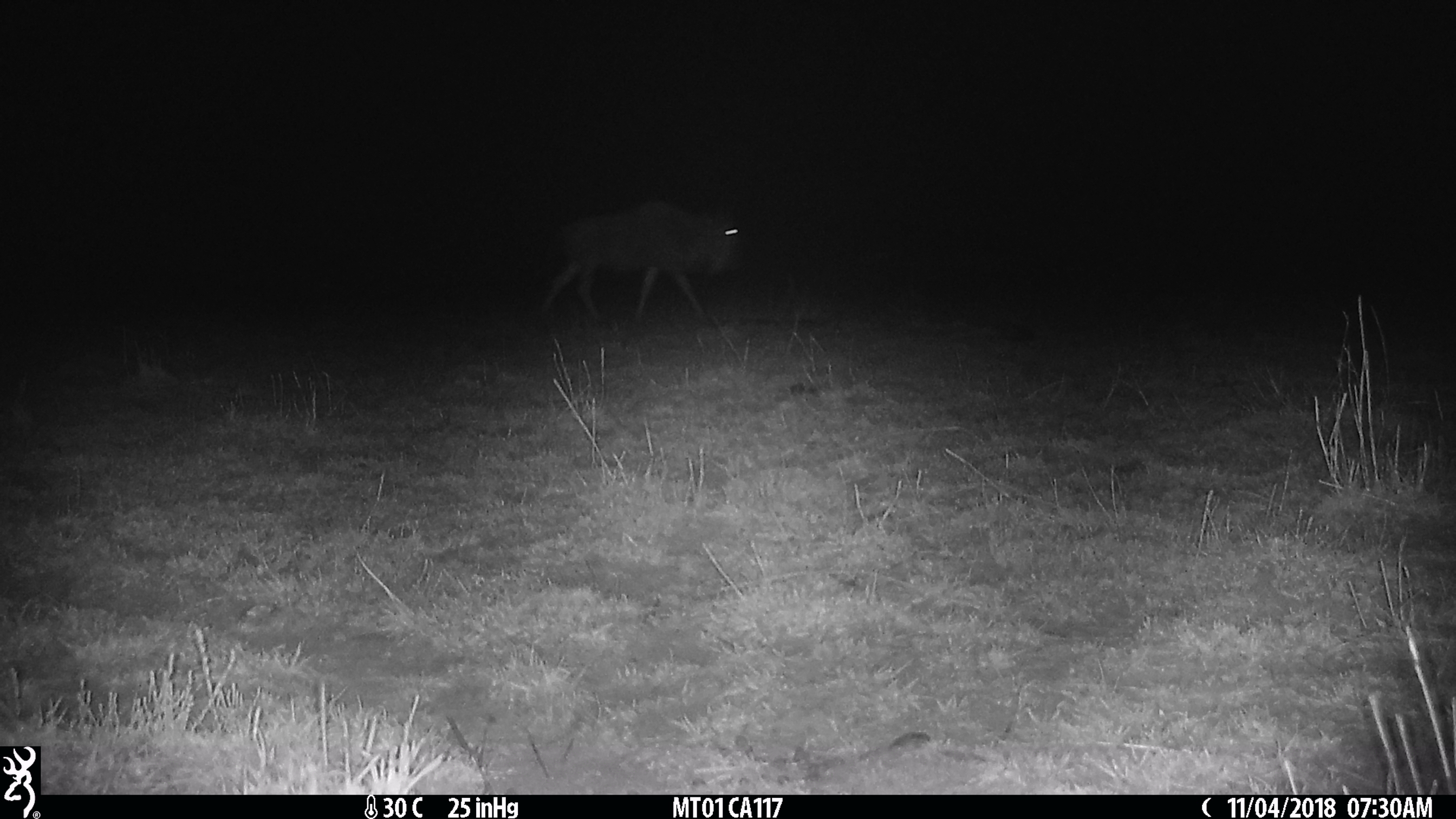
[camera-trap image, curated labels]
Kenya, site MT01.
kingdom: Animalia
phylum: Chordata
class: Mammalia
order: Artiodactyla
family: Bovidae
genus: Connochaetes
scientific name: Connochaetes taurinus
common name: blue wildebeest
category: wildebeest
Wildebeest (blue wildebeest) (Connochaetes taurinus).